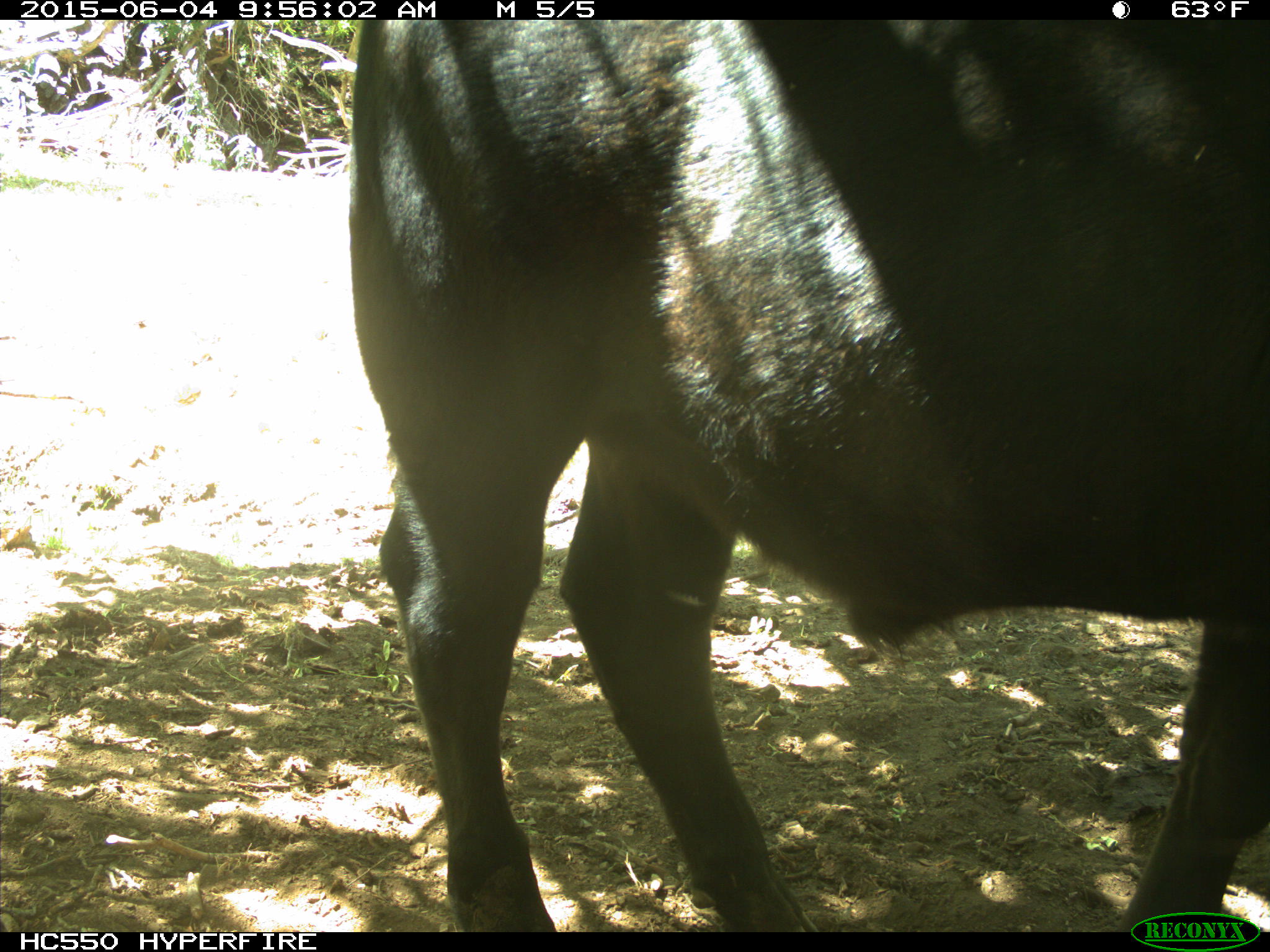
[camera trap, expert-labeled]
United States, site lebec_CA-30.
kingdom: Animalia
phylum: Chordata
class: Mammalia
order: Artiodactyla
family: Bovidae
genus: Bos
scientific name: Bos taurus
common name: domestic cow